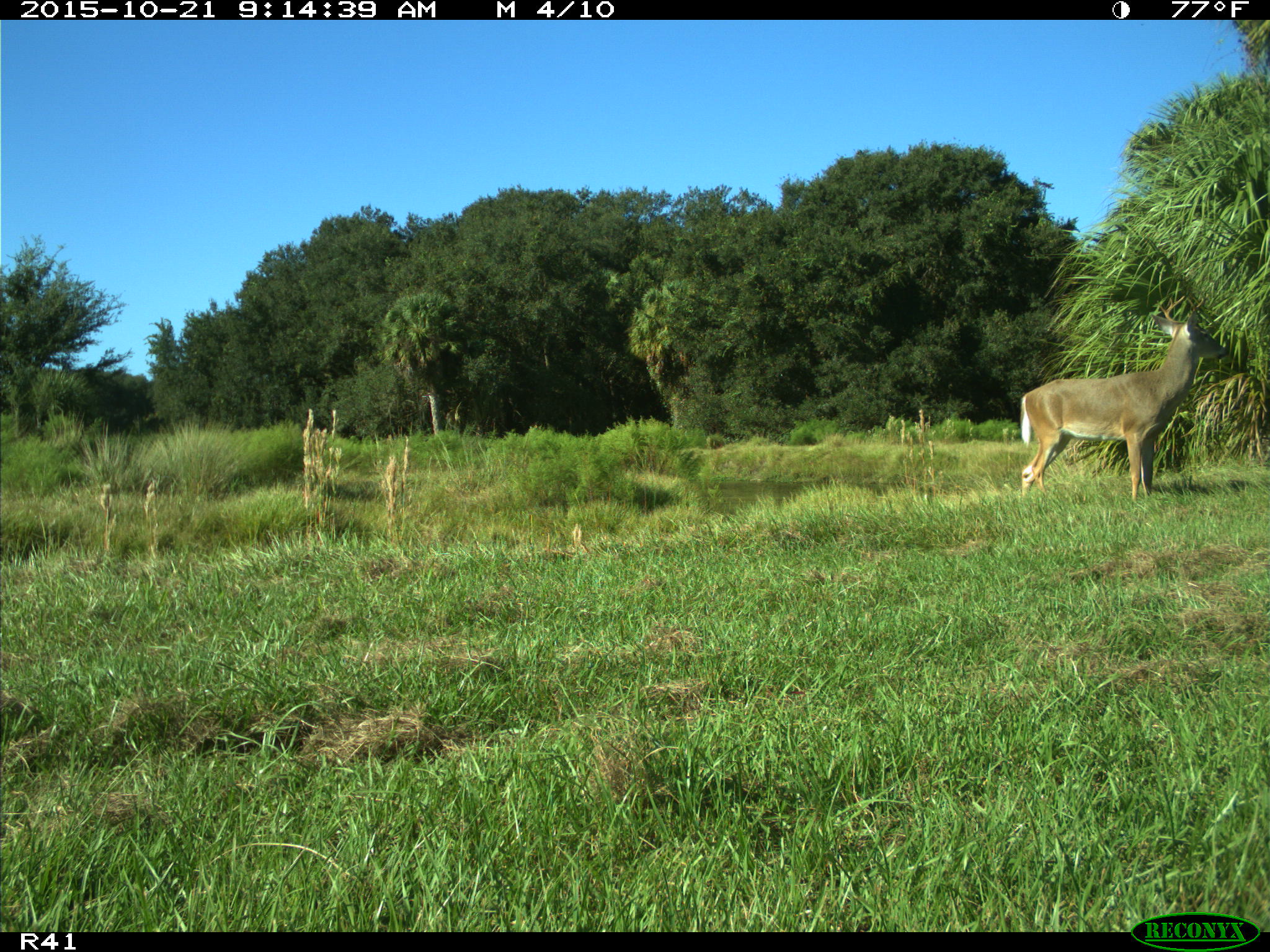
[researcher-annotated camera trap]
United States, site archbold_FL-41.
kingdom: Animalia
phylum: Chordata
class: Mammalia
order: Artiodactyla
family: Cervidae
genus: Odocoileus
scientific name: Odocoileus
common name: deer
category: unidentified deer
Unidentified deer (deer) (Odocoileus).